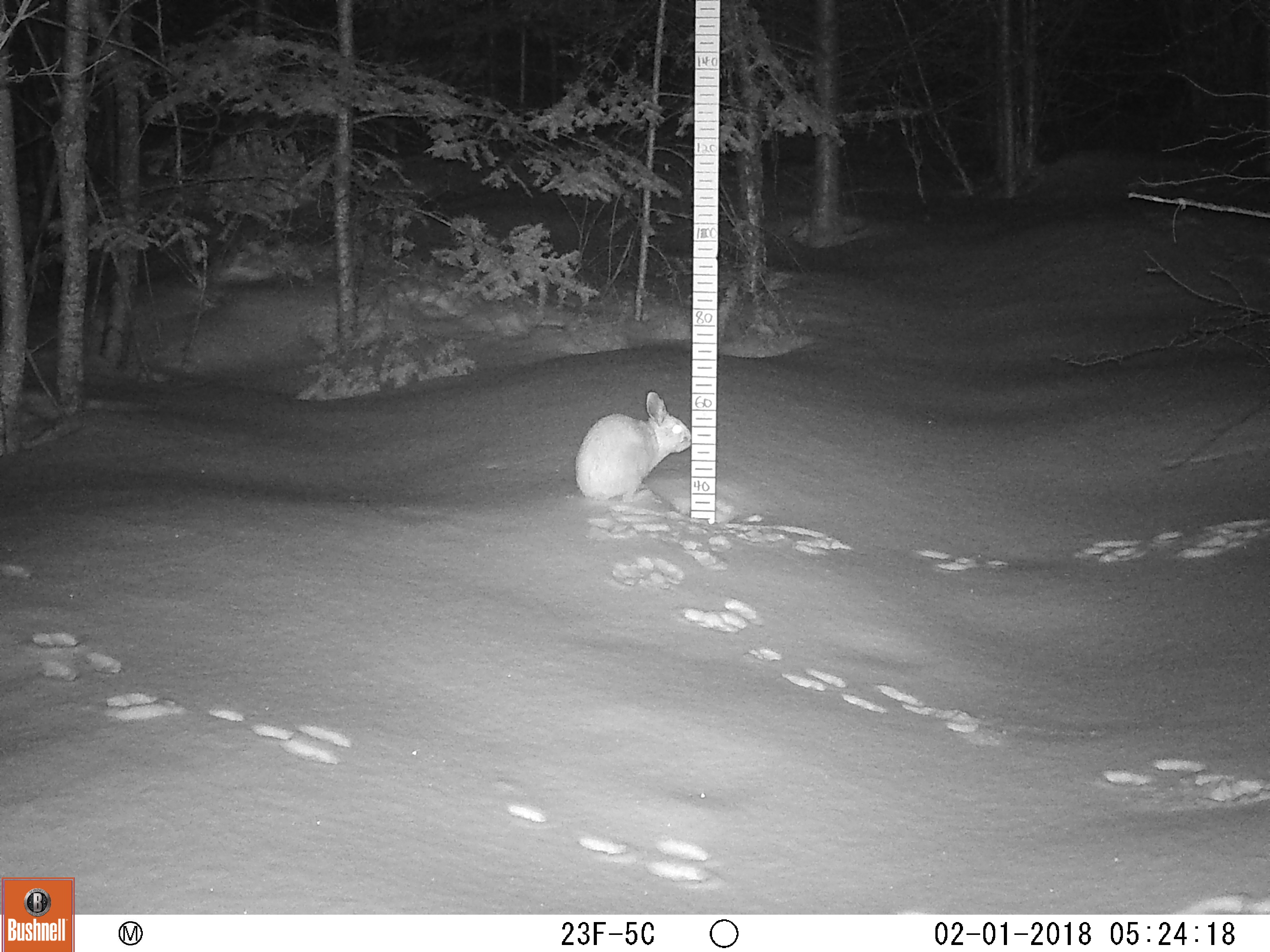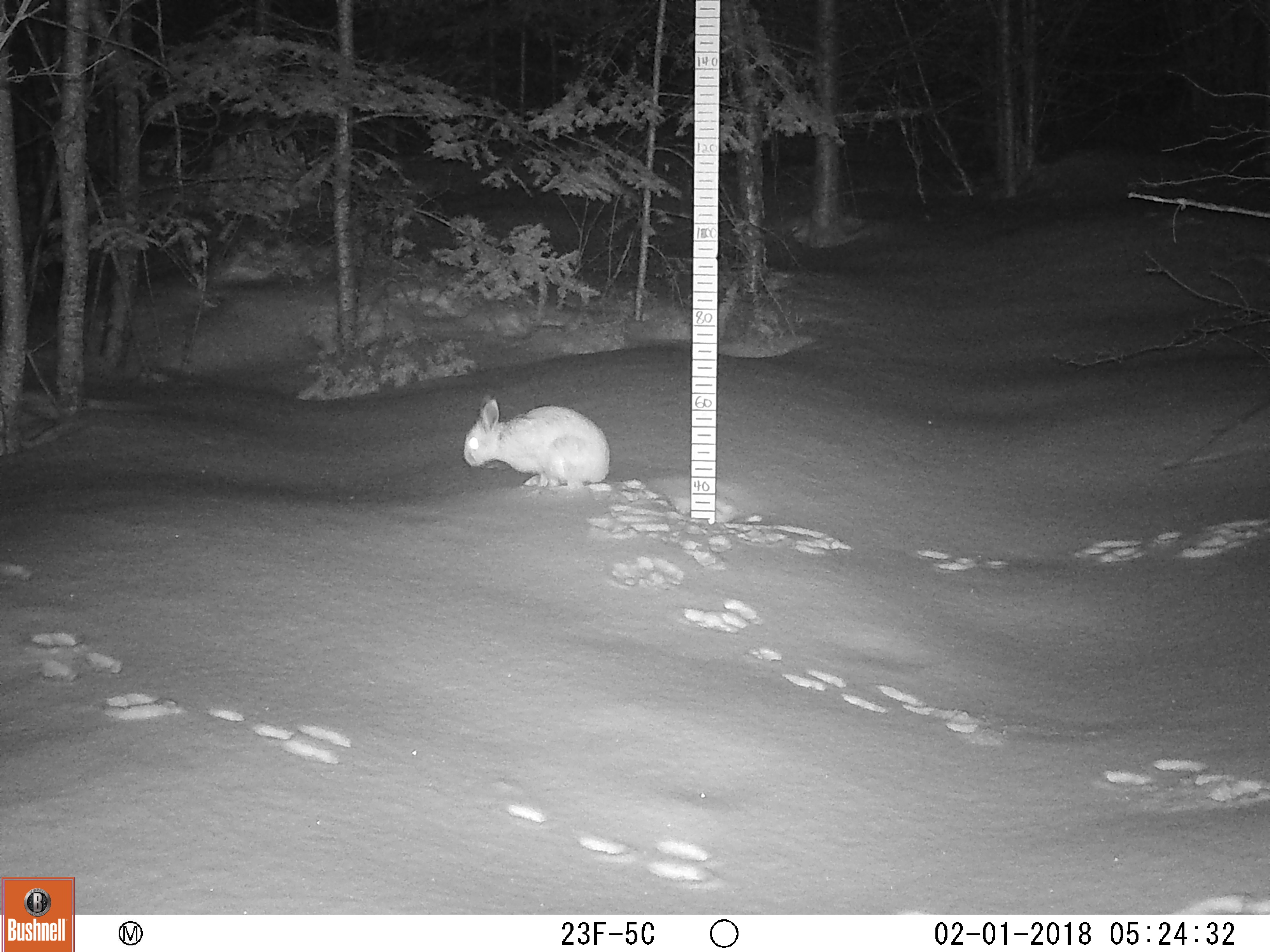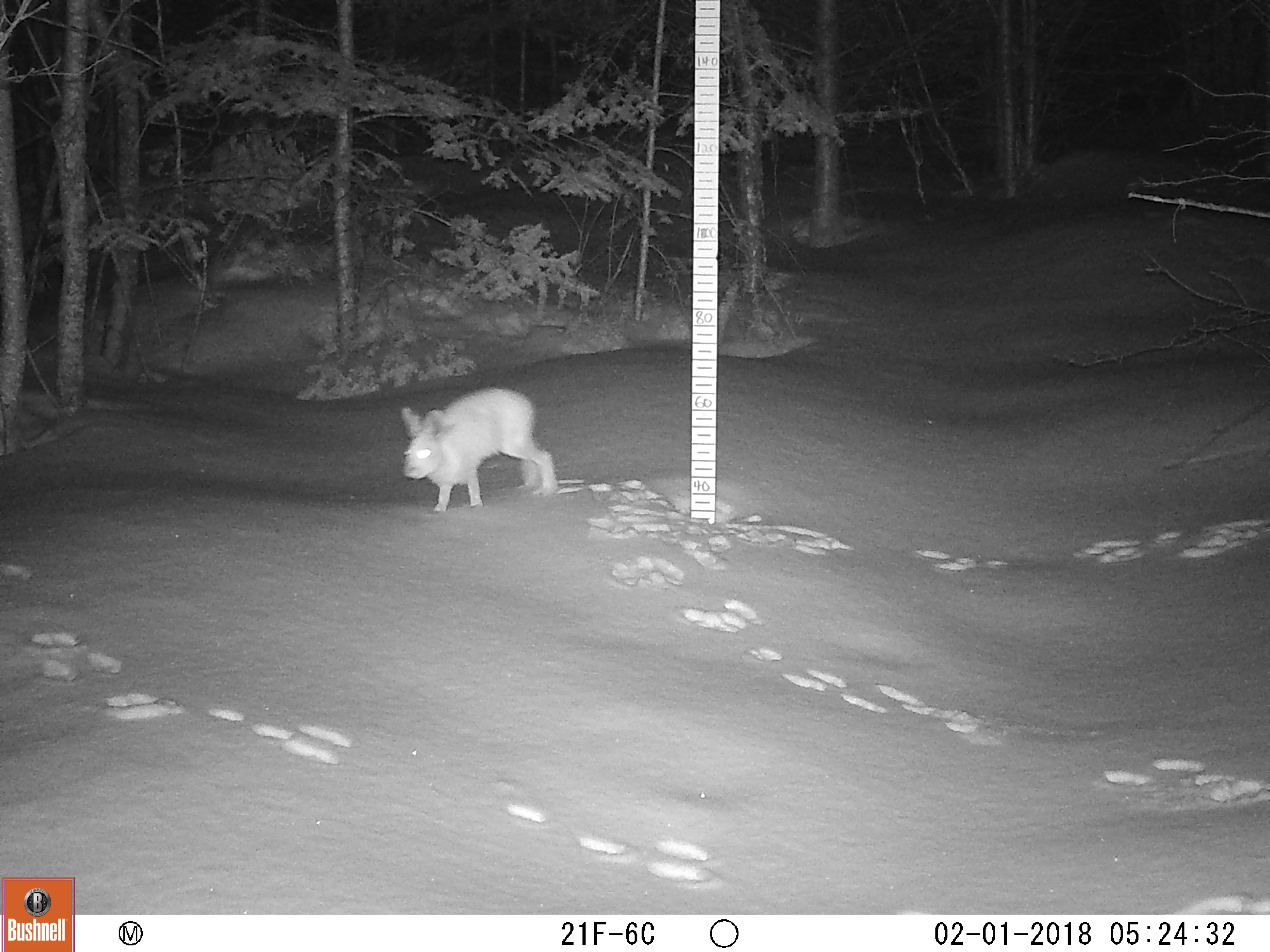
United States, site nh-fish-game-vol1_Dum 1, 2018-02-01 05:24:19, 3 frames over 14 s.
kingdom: Animalia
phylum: Chordata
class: Mammalia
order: Lagomorpha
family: Leporidae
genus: Lepus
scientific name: Lepus americanus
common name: snowshoe hare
Snowshoe hare (Lepus americanus).